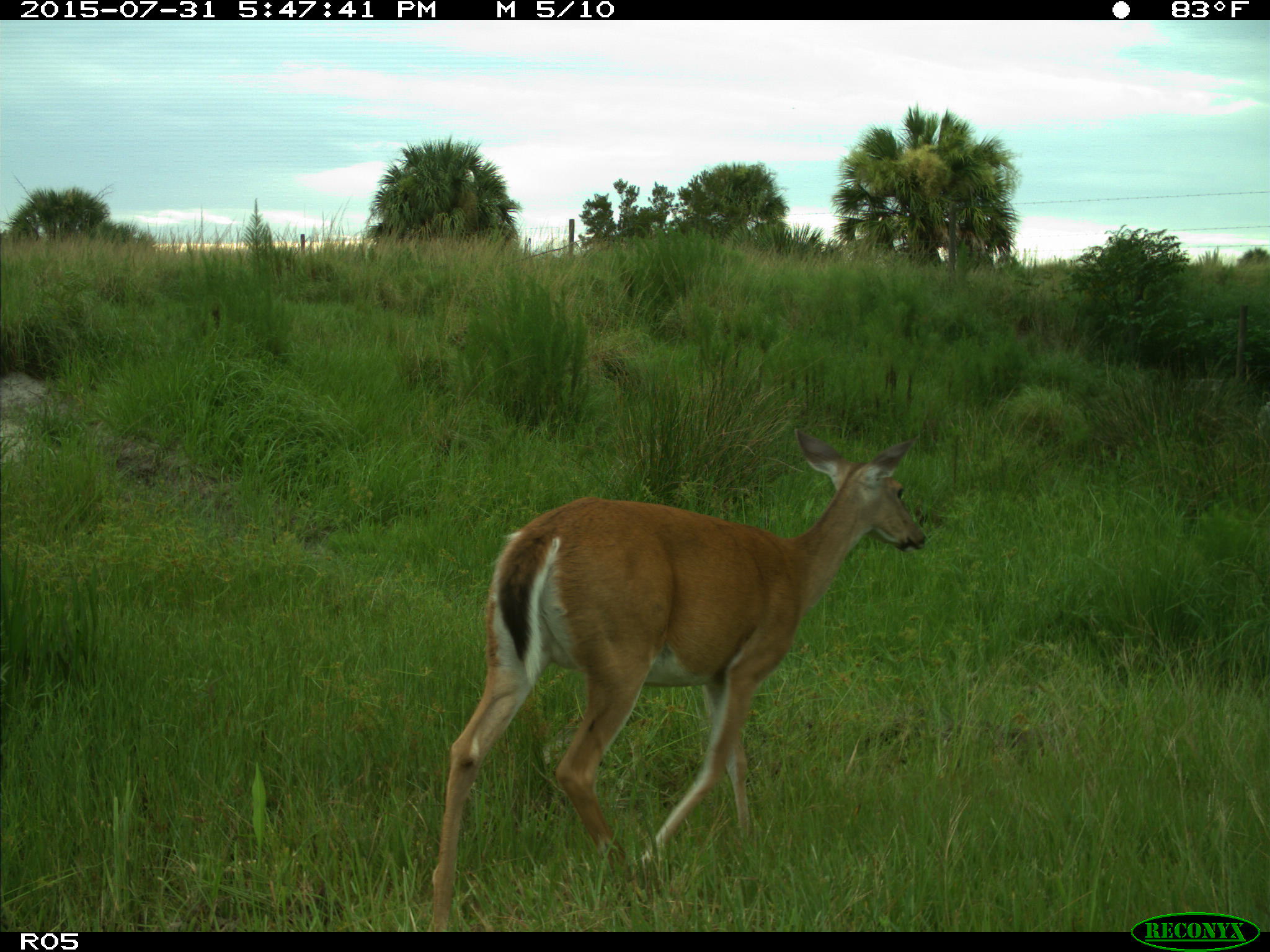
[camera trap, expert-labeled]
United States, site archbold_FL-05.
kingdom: Animalia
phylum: Chordata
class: Mammalia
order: Artiodactyla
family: Cervidae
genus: Odocoileus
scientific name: Odocoileus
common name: deer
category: unidentified deer